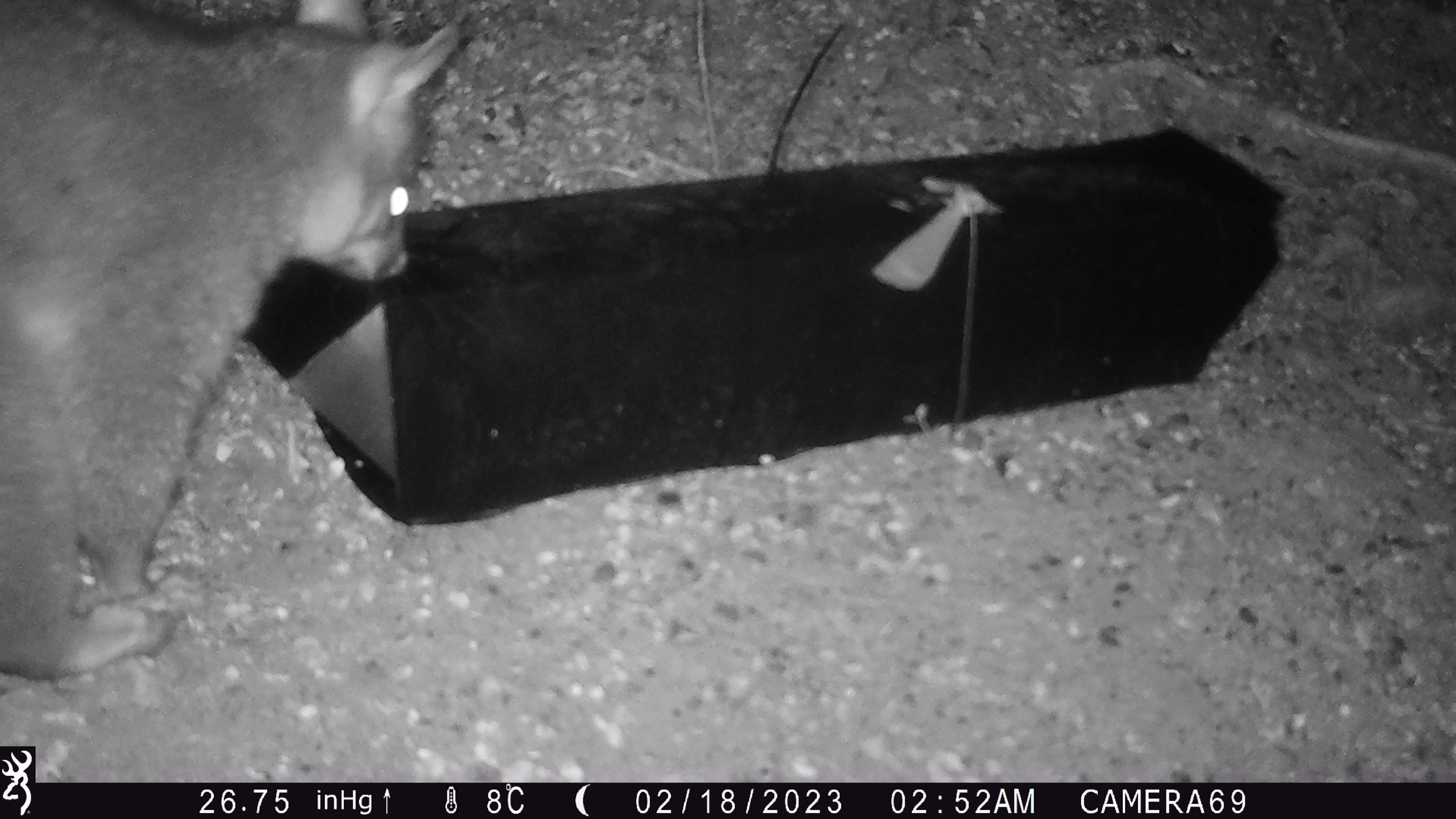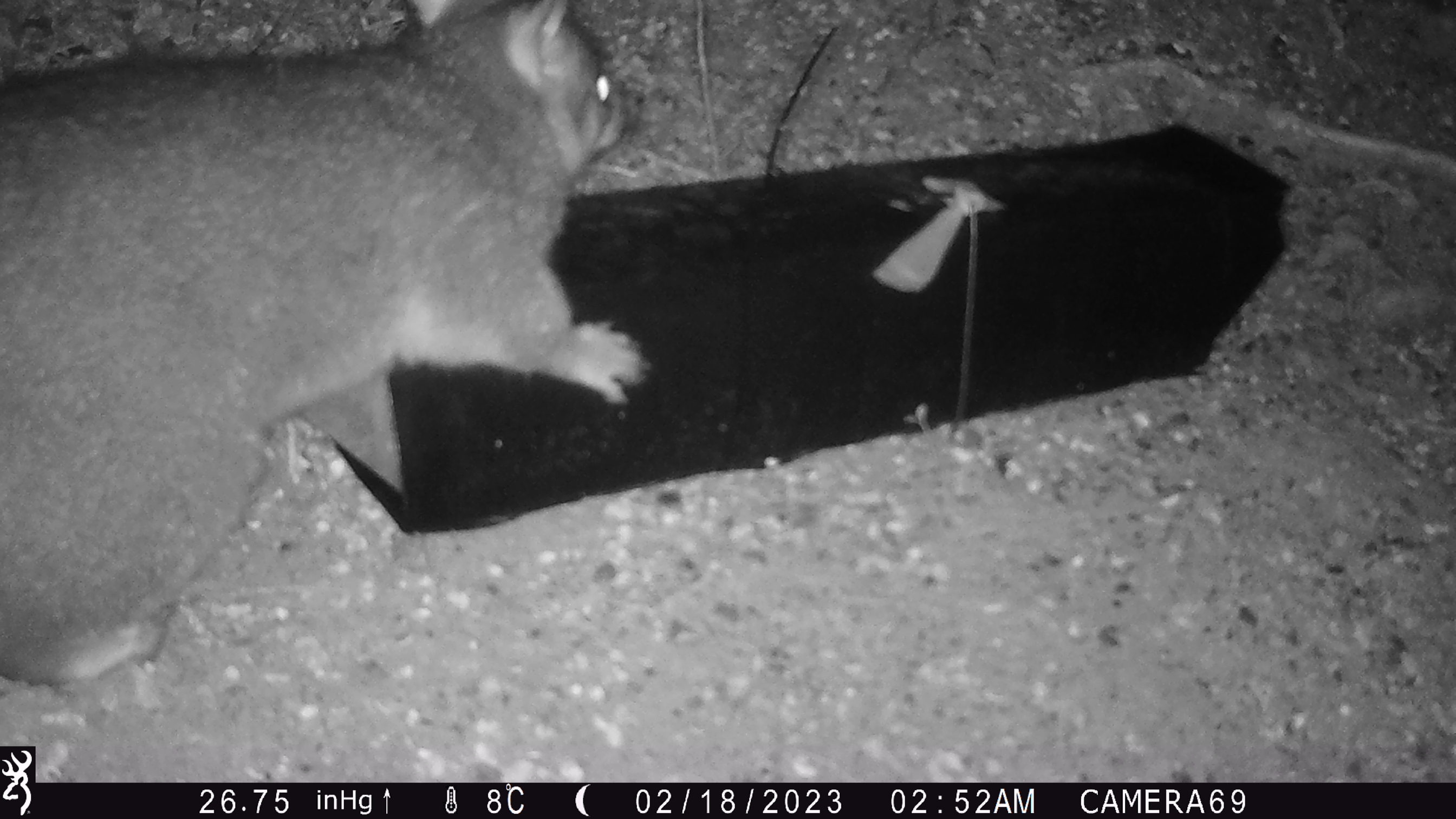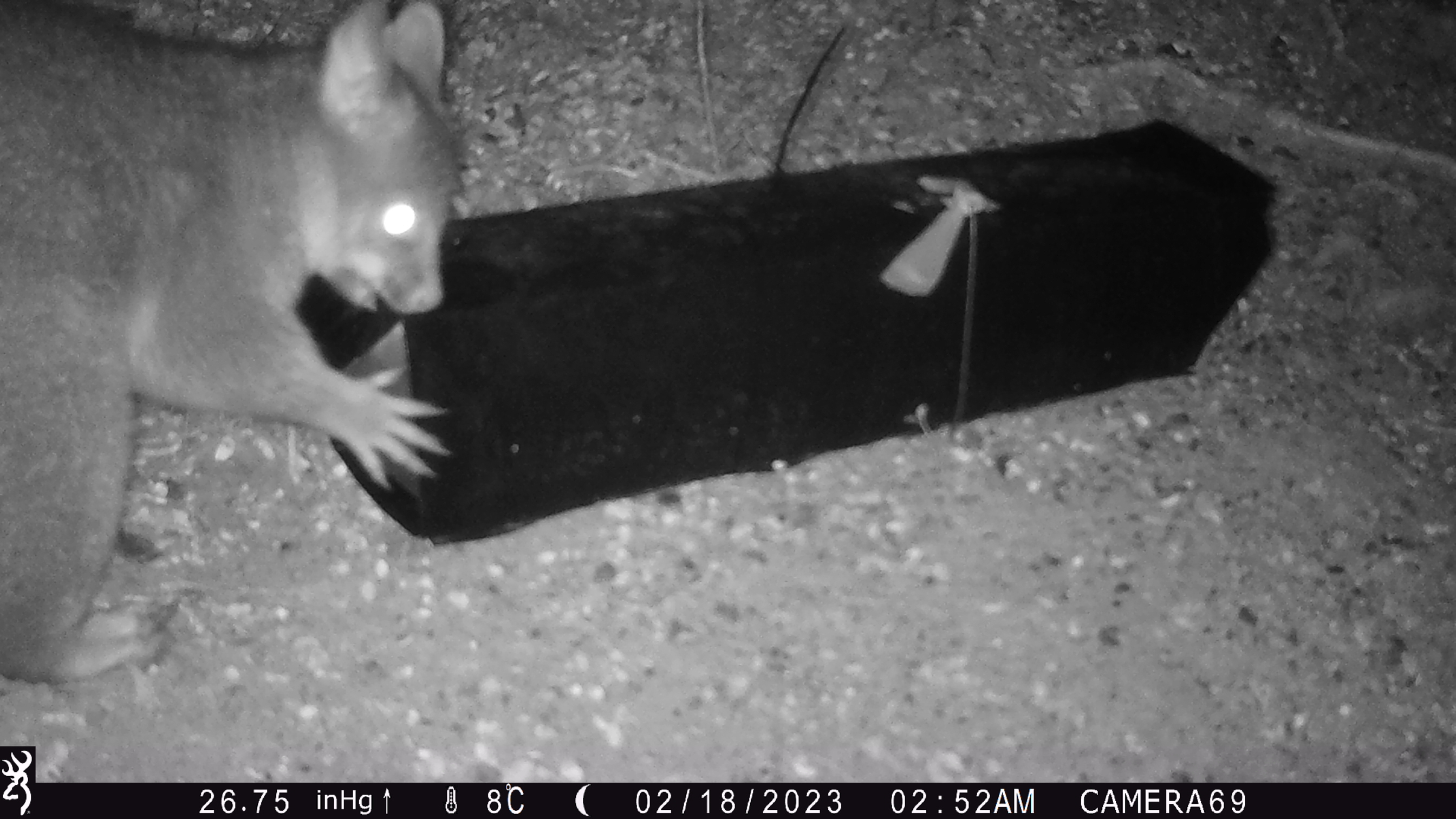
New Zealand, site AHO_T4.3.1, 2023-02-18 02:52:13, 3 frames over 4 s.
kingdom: Animalia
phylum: Chordata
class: Mammalia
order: Carnivora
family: Mustelidae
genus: Mustela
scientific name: Mustela erminea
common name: stoat